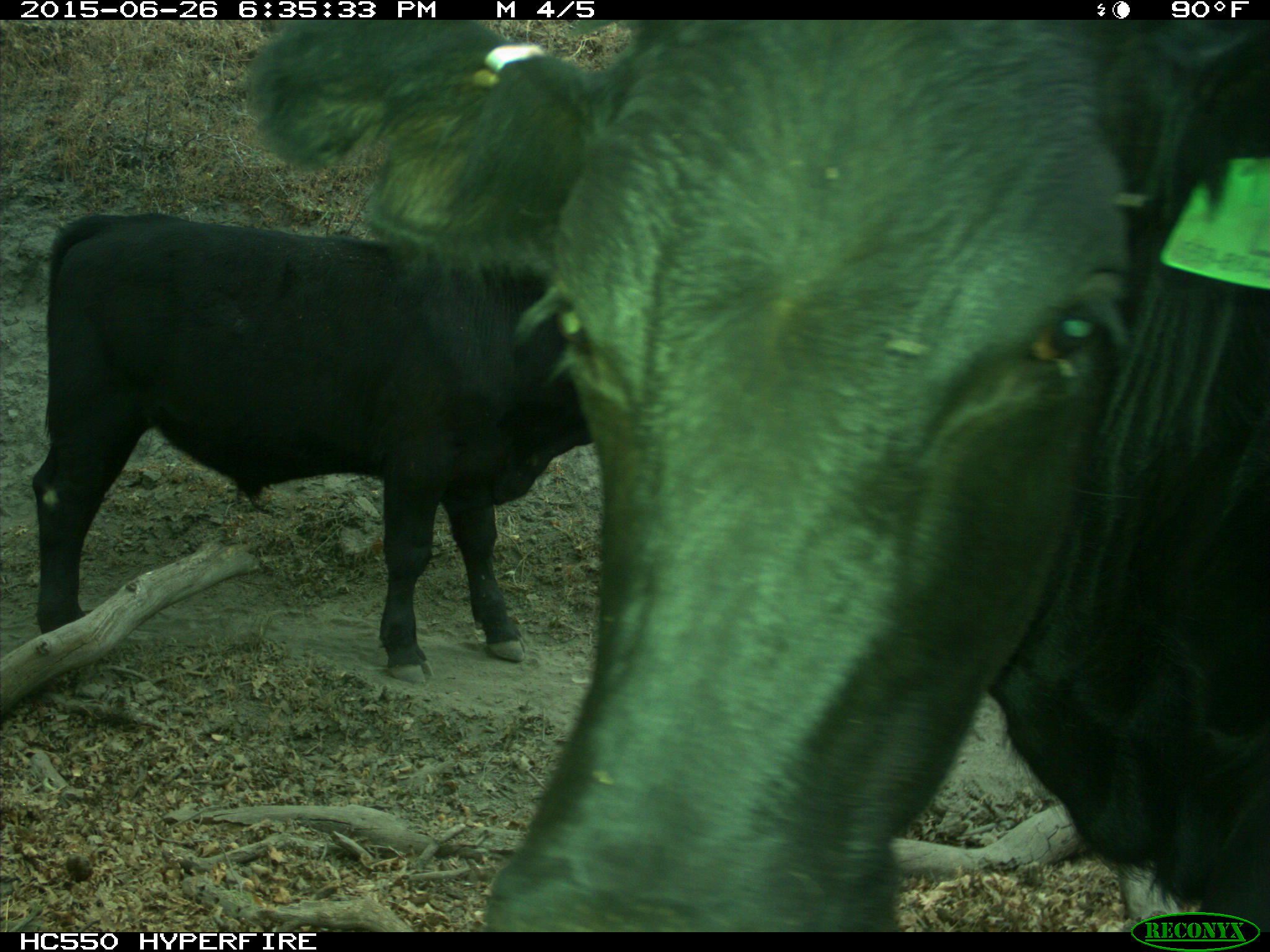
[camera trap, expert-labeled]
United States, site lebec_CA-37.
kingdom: Animalia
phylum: Chordata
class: Mammalia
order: Artiodactyla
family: Bovidae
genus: Bos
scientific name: Bos taurus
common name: domestic cow